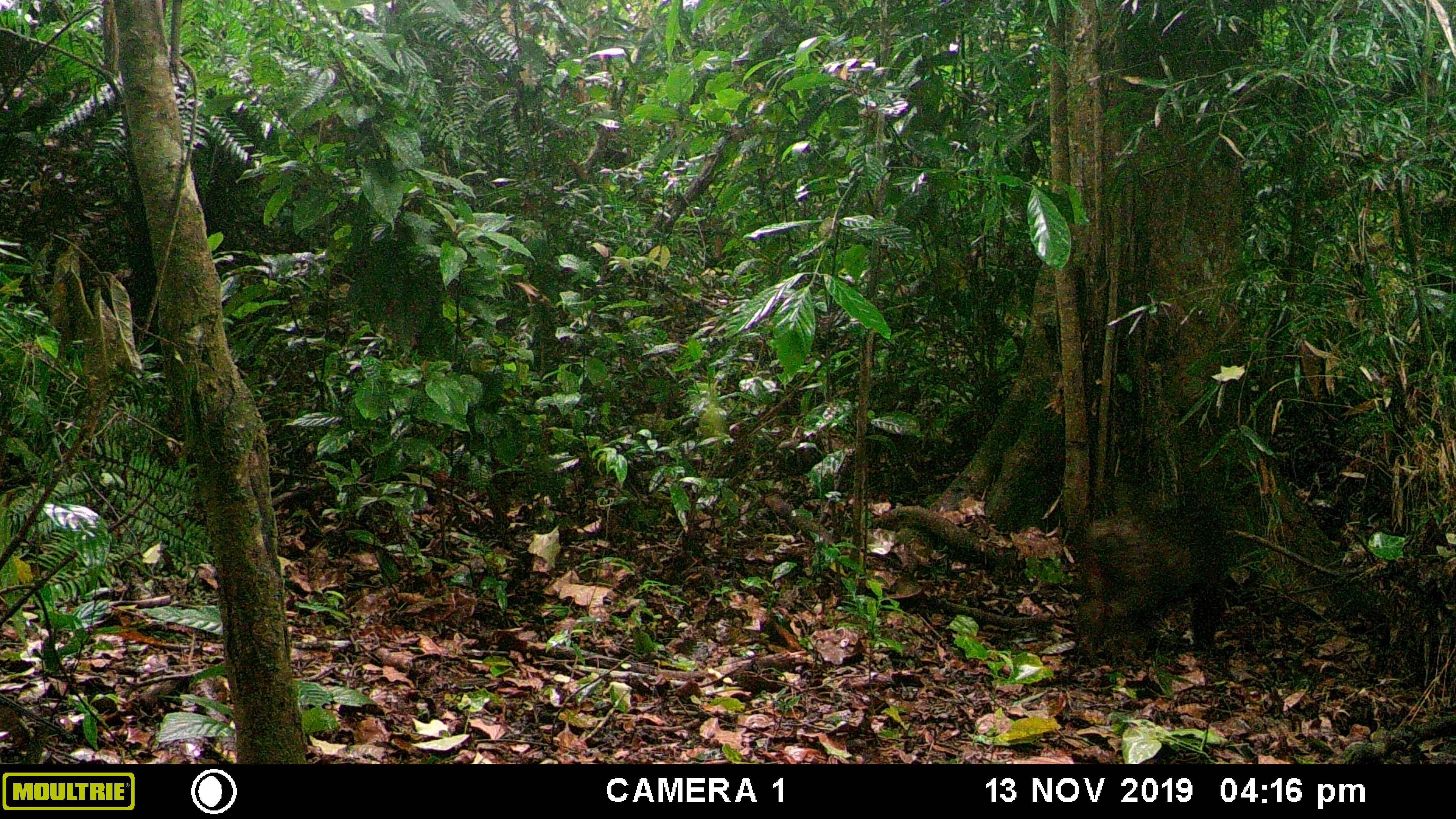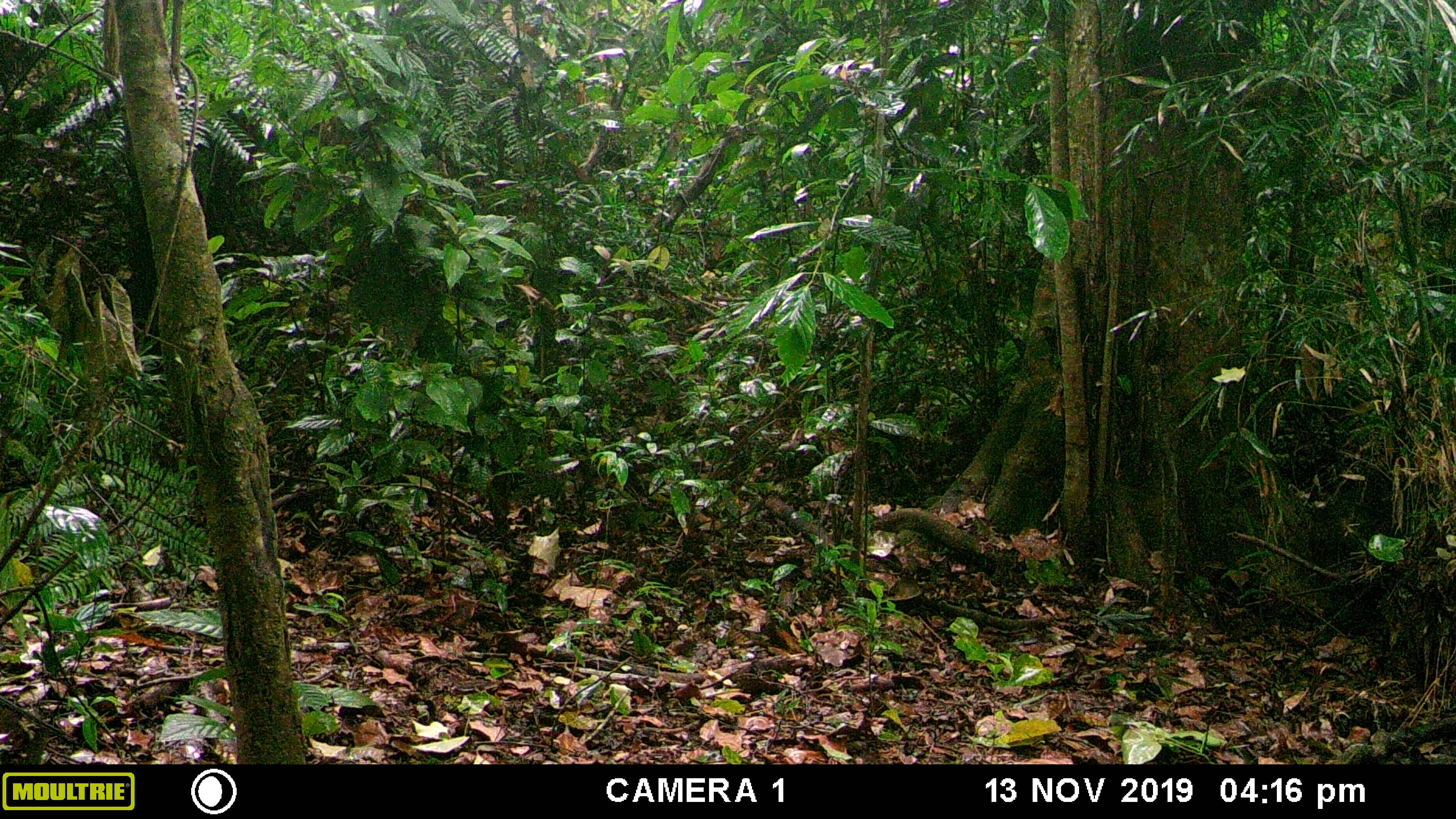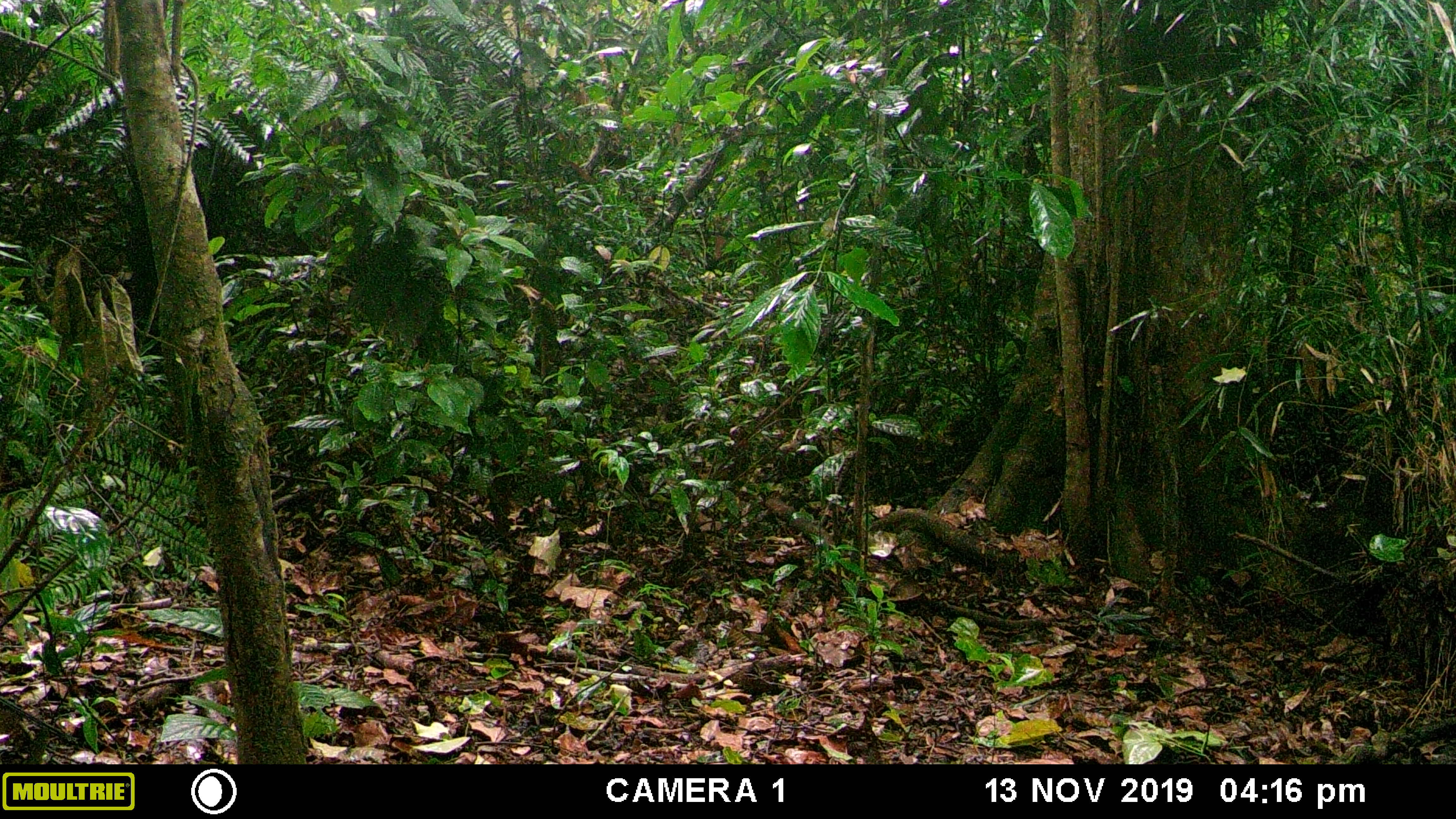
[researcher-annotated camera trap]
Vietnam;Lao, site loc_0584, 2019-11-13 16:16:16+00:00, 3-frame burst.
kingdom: Animalia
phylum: Chordata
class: Mammalia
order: Primates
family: Cercopithecidae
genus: Macaca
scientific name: Macaca arctoides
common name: stump-tailed macaque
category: stump tailed macaque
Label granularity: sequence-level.